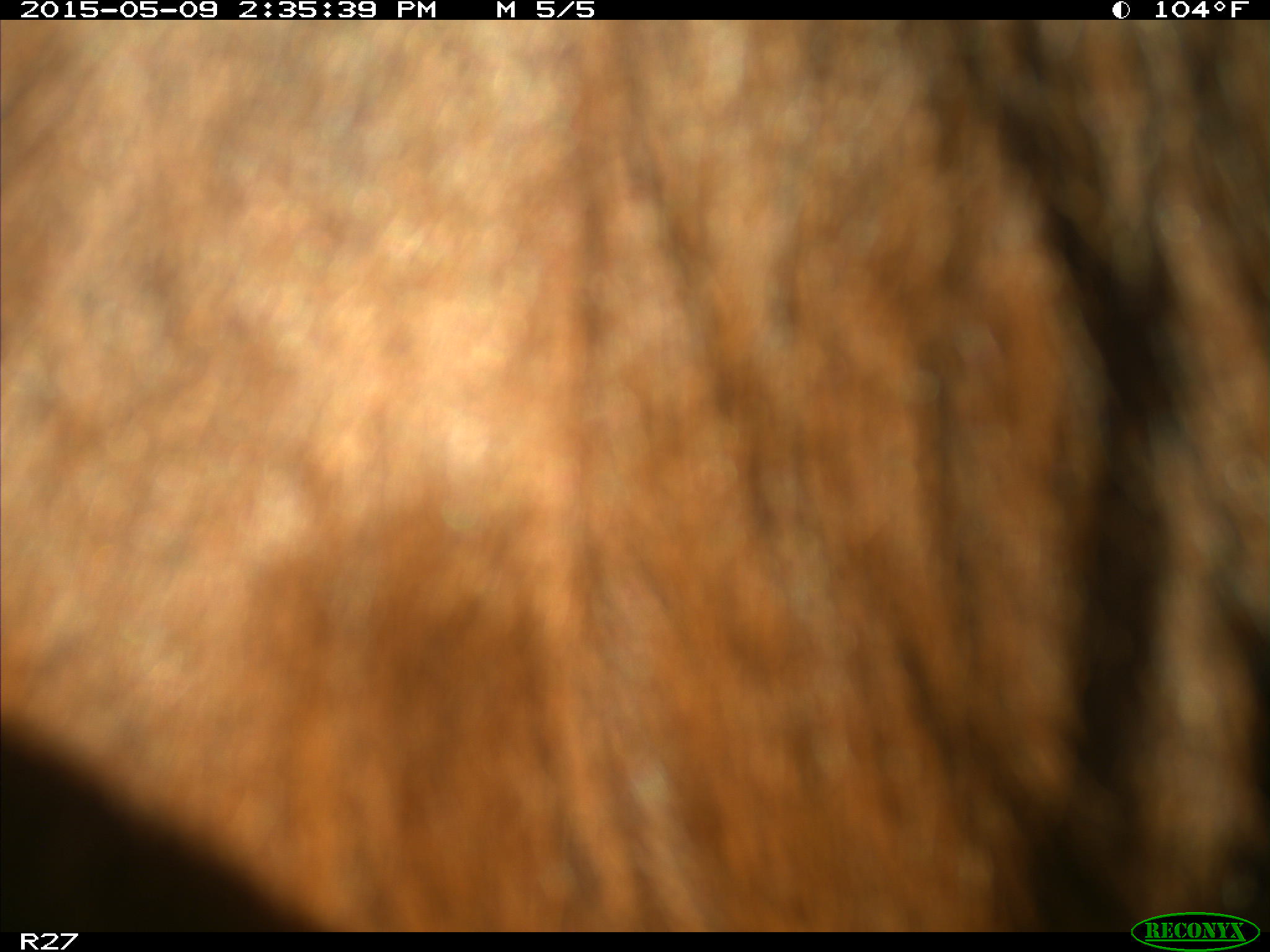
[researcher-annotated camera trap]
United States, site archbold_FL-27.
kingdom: Animalia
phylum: Chordata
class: Mammalia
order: Artiodactyla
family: Bovidae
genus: Bos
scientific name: Bos taurus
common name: domestic cow